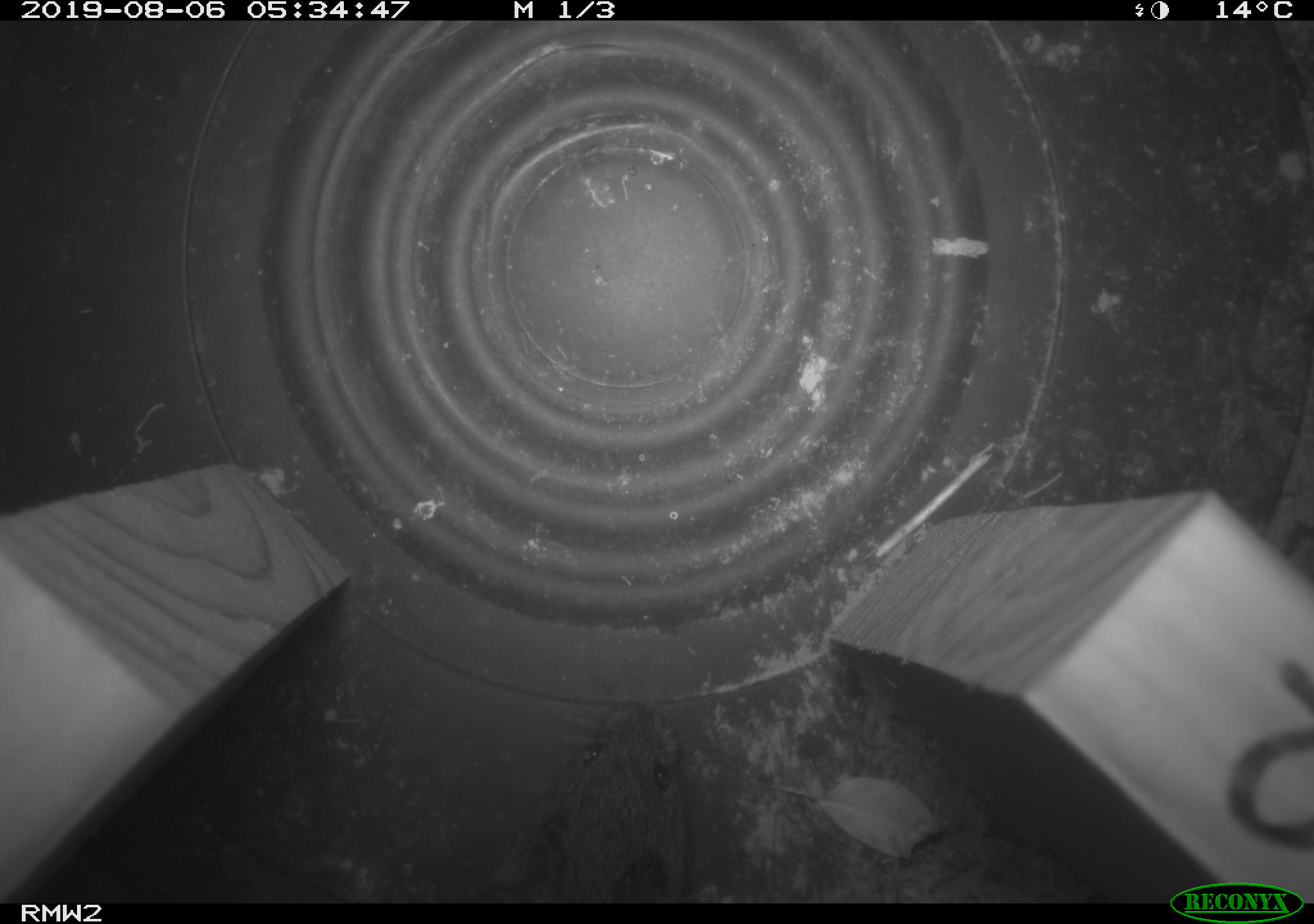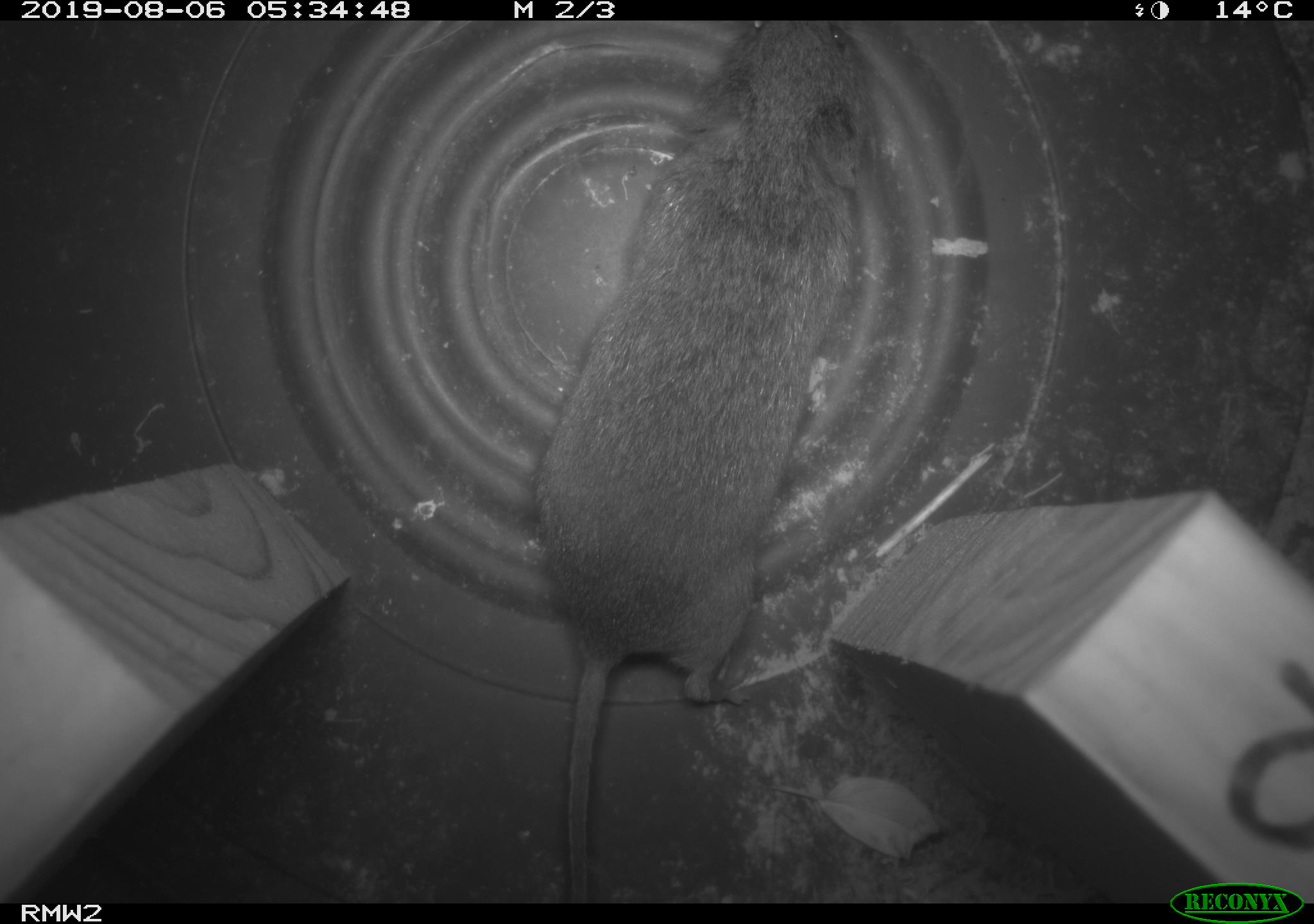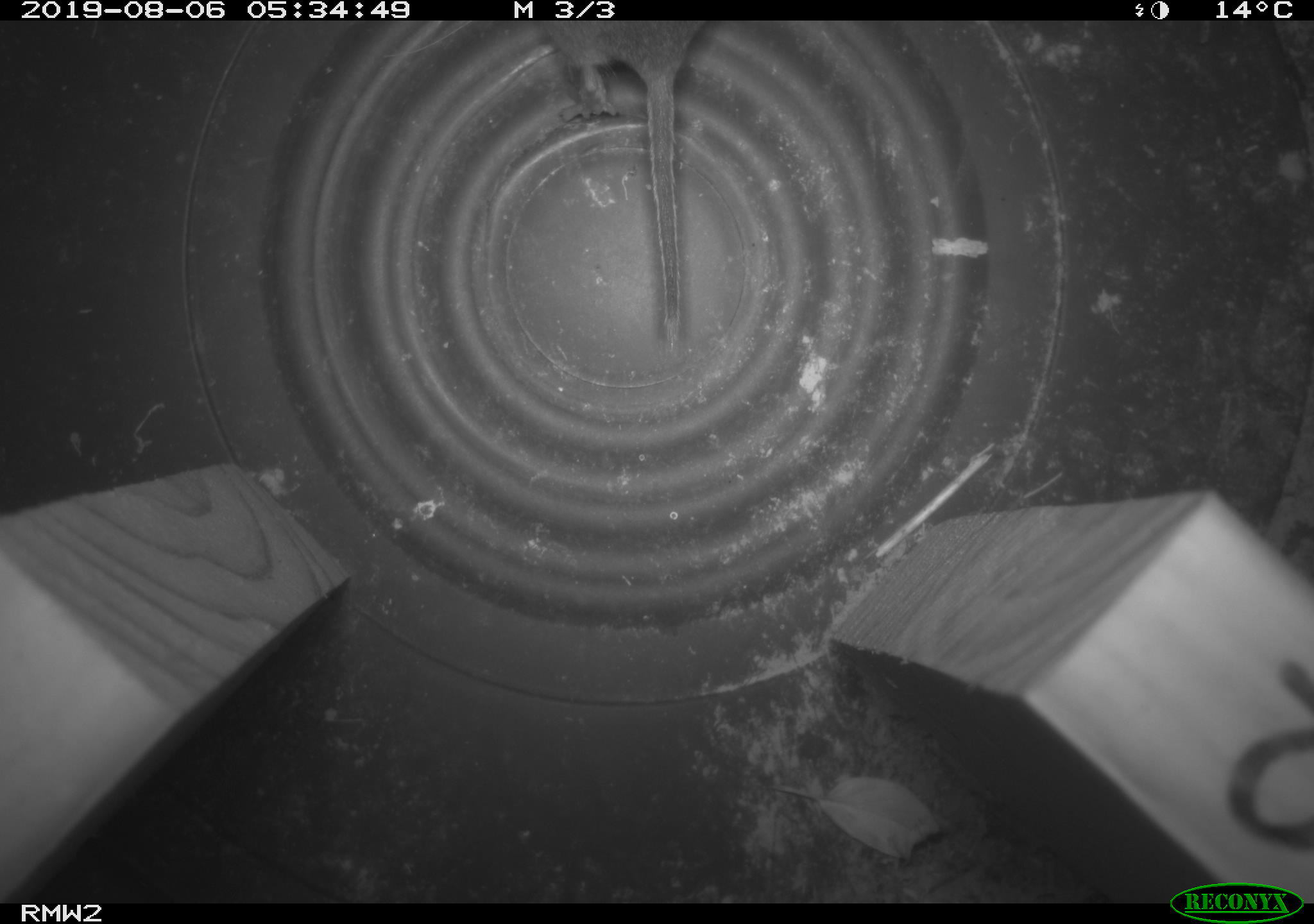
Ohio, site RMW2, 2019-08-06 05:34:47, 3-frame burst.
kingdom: Animalia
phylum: Chordata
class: Mammalia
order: Rodentia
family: Cricetidae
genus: Microtus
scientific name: Microtus pennsylvanicus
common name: meadow vole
Meadow vole (Microtus pennsylvanicus).